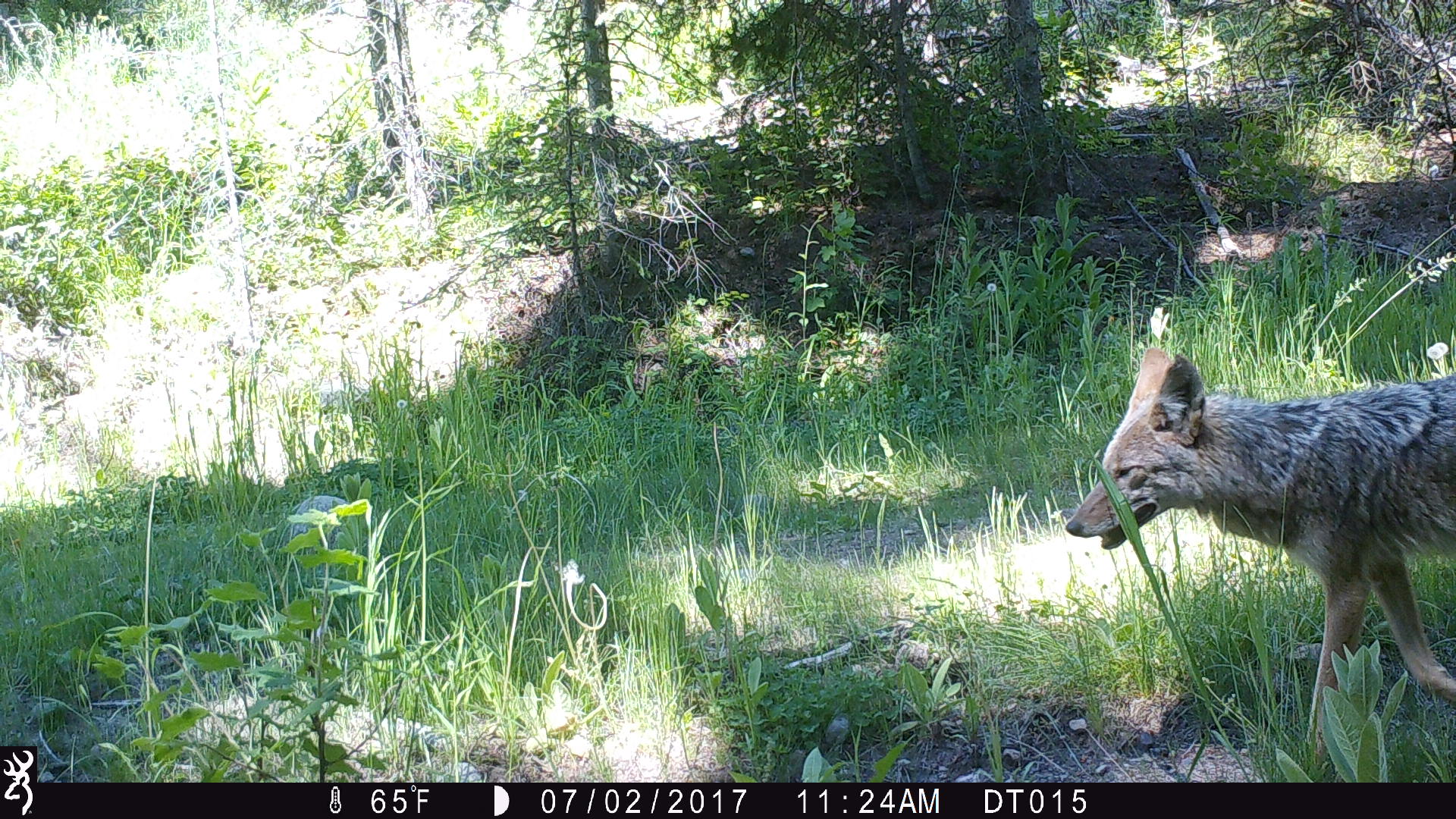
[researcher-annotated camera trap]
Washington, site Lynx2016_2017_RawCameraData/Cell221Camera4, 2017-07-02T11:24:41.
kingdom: Animalia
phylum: Chordata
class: Mammalia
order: Carnivora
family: Canidae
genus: Canis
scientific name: Canis latrans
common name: coyote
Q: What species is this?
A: Canis latrans (coyote).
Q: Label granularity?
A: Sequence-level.